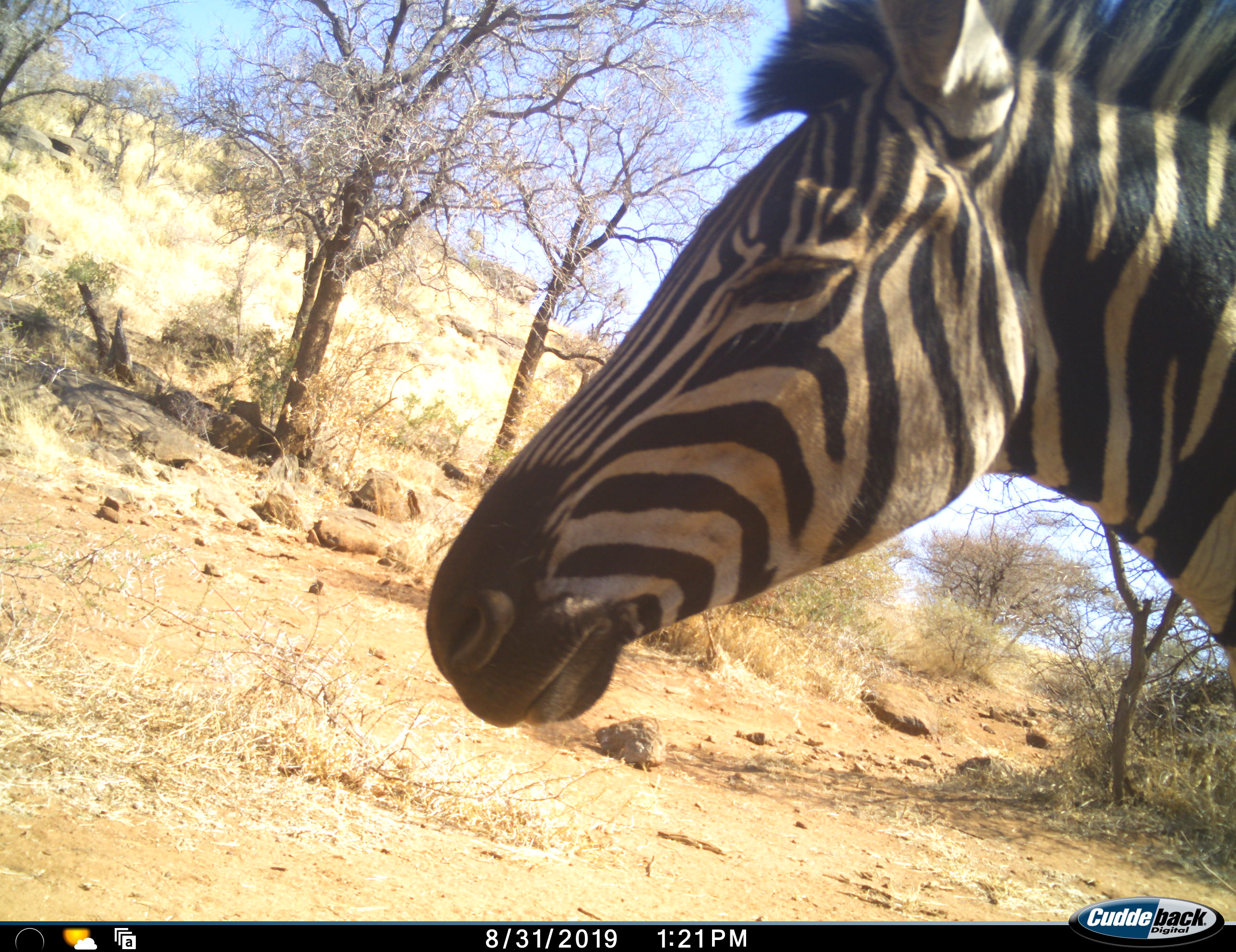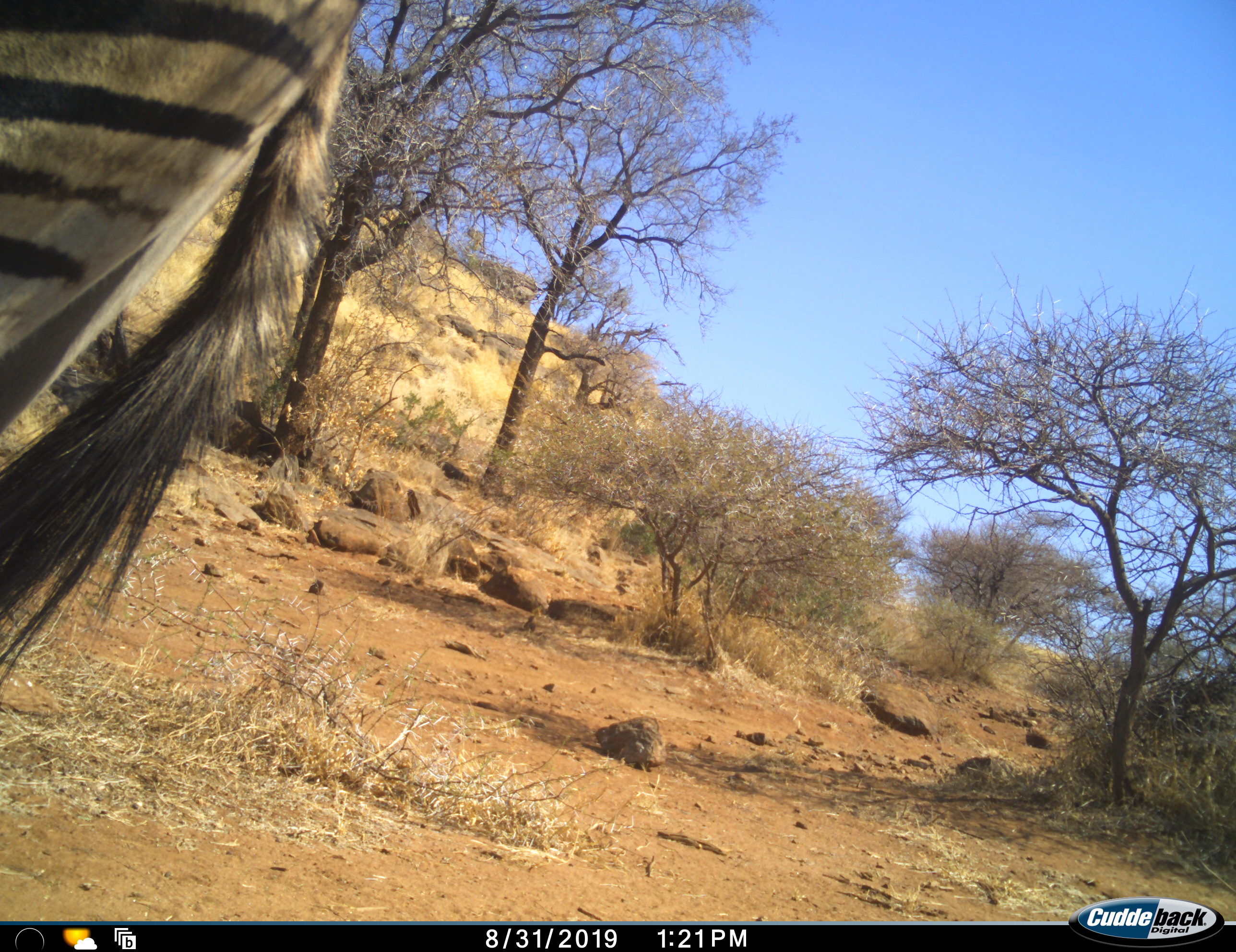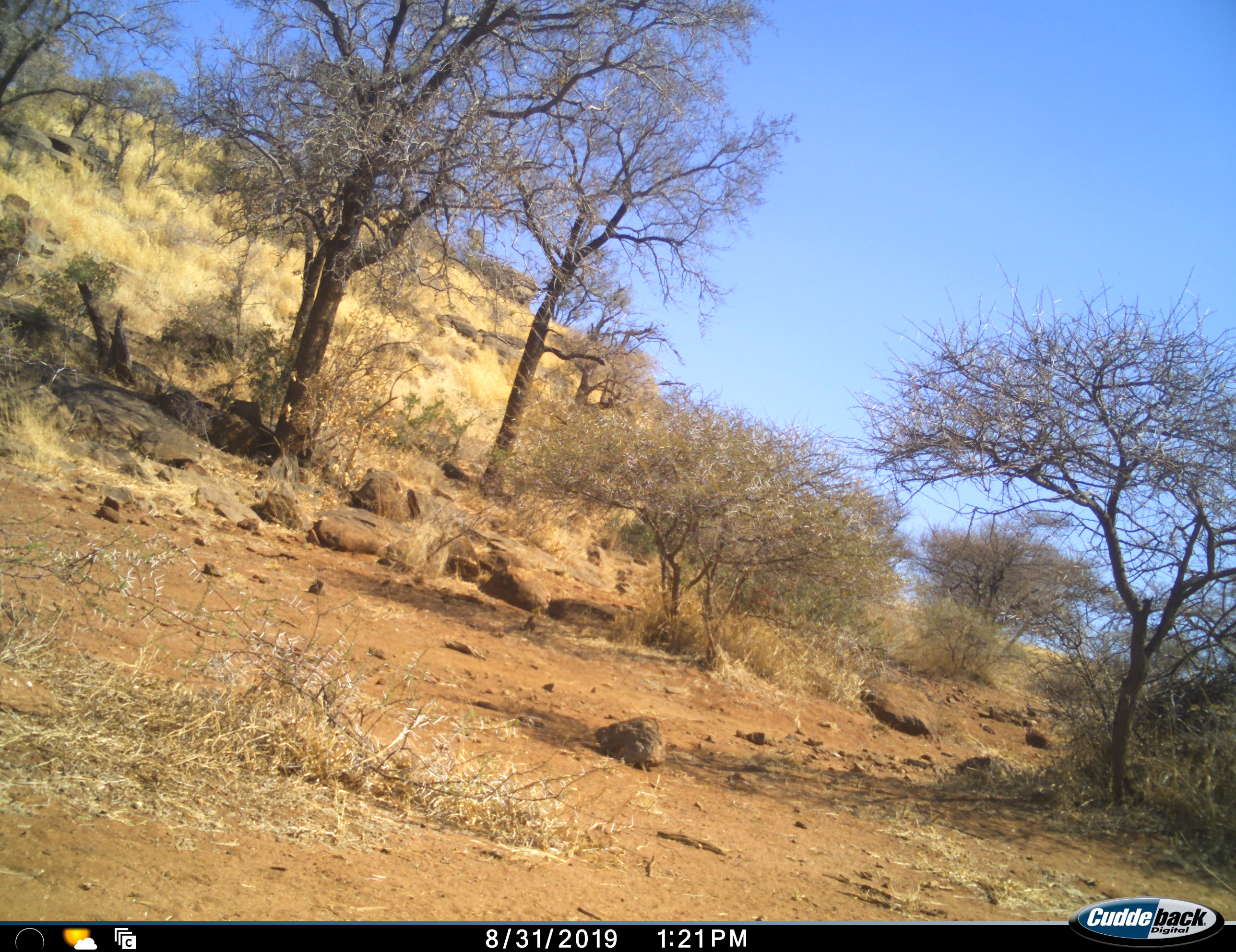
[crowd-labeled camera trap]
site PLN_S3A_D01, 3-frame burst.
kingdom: Animalia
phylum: Chordata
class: Mammalia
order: Perissodactyla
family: Equidae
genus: Equus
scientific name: Equus quagga burchellii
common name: burchell's zebra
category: zebraburchells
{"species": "zebraburchells (burchell's zebra) (Equus quagga burchellii)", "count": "1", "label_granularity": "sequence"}